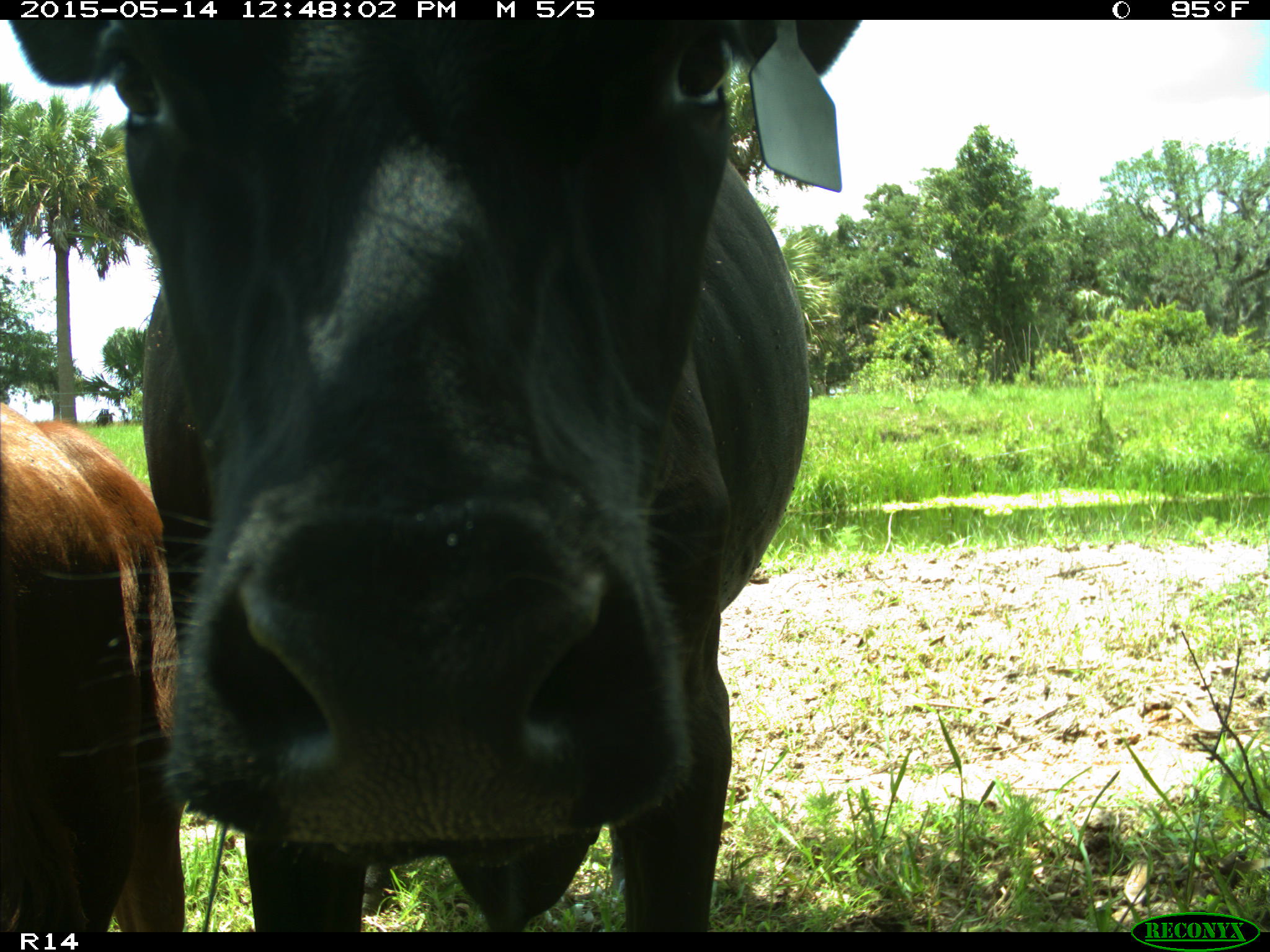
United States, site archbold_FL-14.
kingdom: Animalia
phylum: Chordata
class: Mammalia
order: Artiodactyla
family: Bovidae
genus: Bos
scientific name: Bos taurus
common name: domestic cow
Bos taurus (domestic cow).